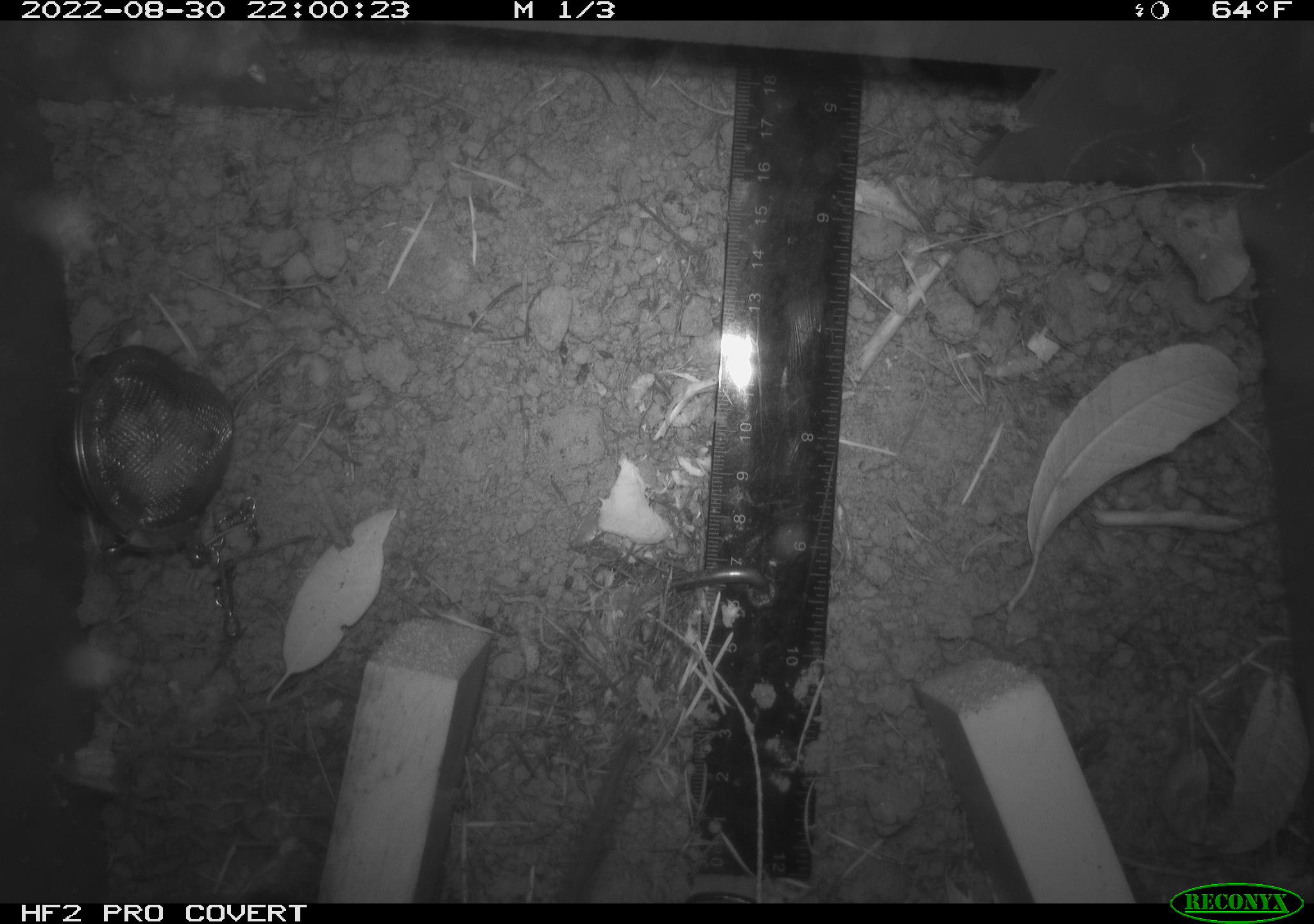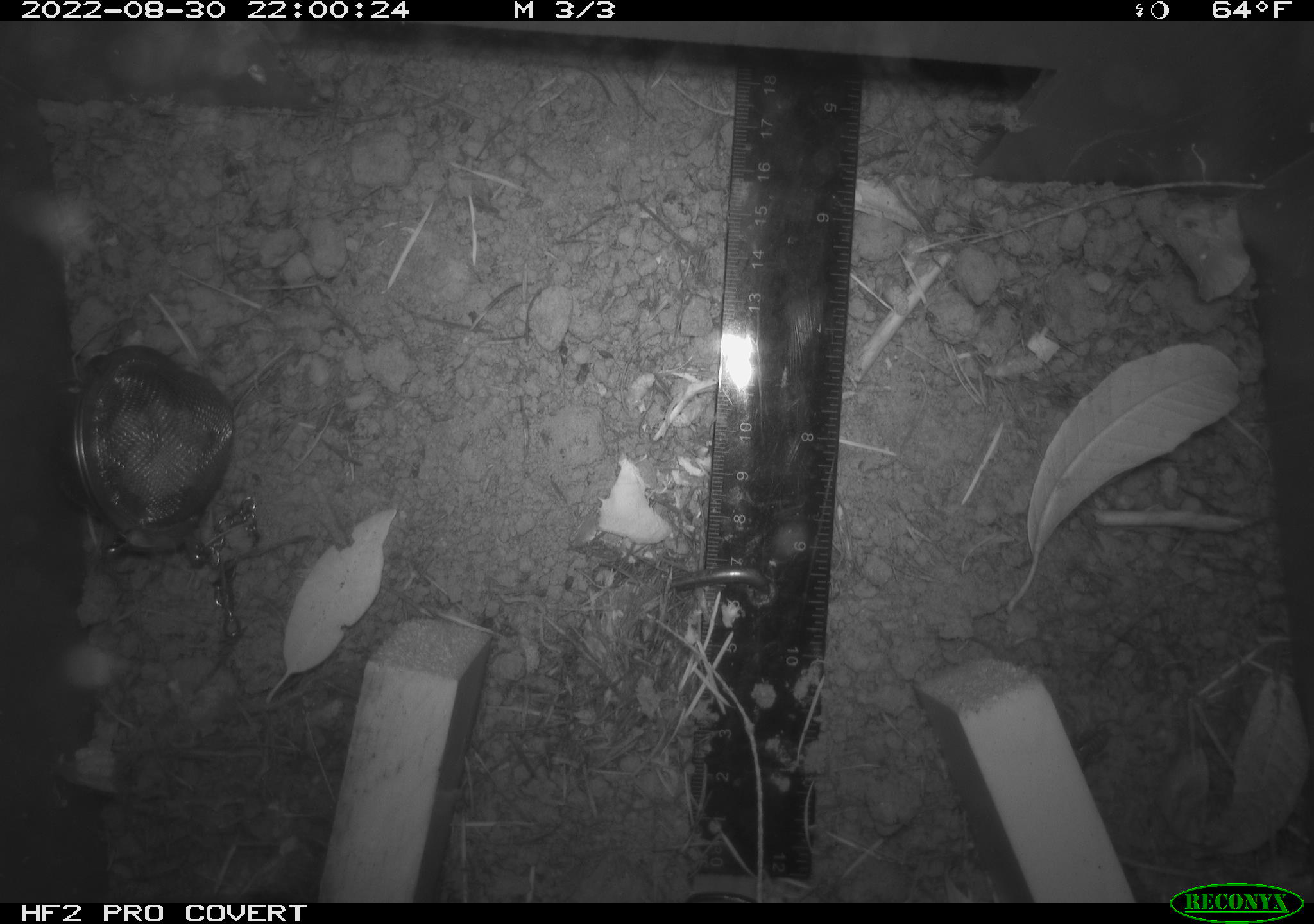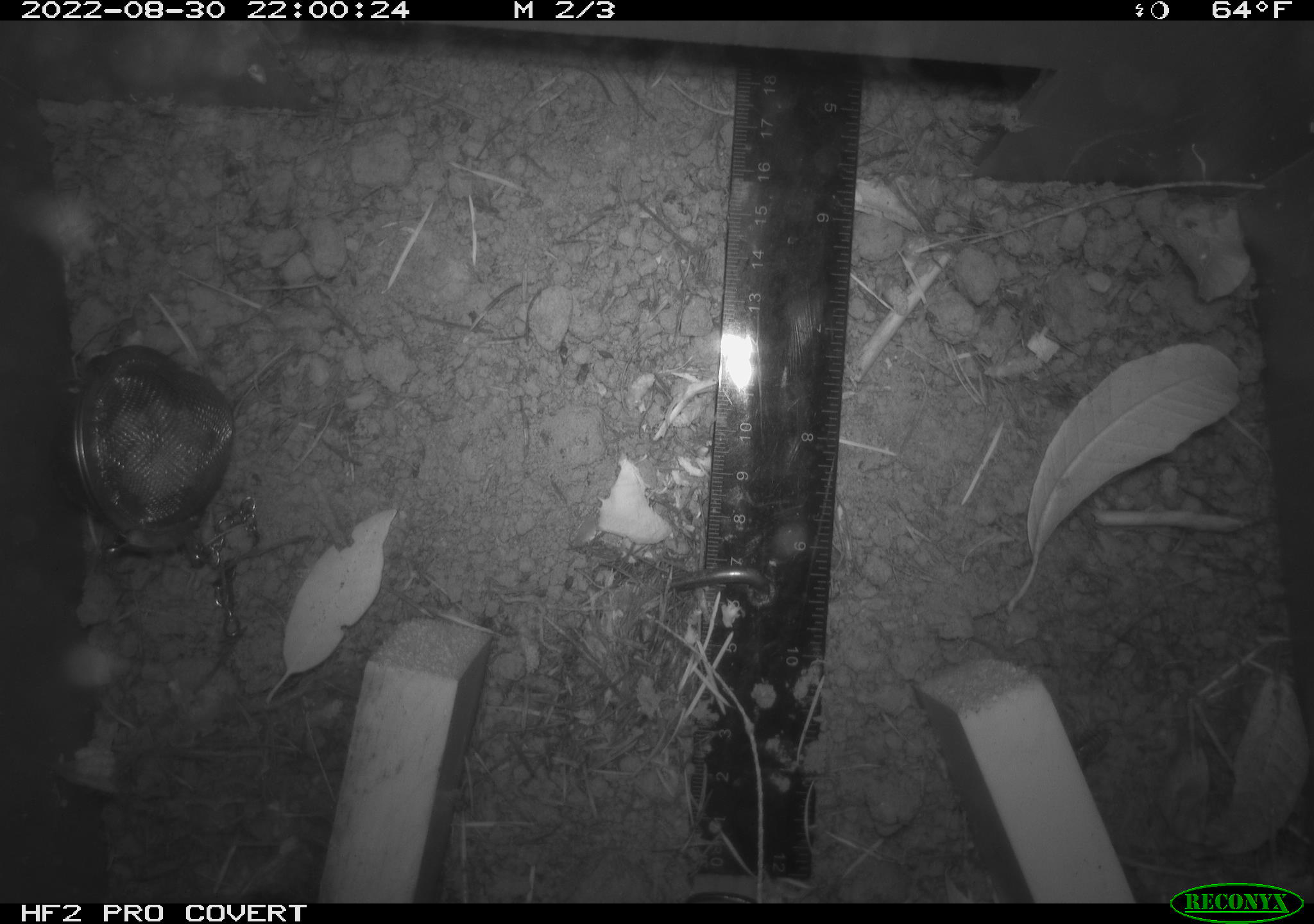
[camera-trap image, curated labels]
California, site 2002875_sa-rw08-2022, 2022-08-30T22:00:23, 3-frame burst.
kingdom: Animalia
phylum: Chordata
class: Mammalia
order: Rodentia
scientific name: Rodentia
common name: mouse species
Mouse species (Rodentia).